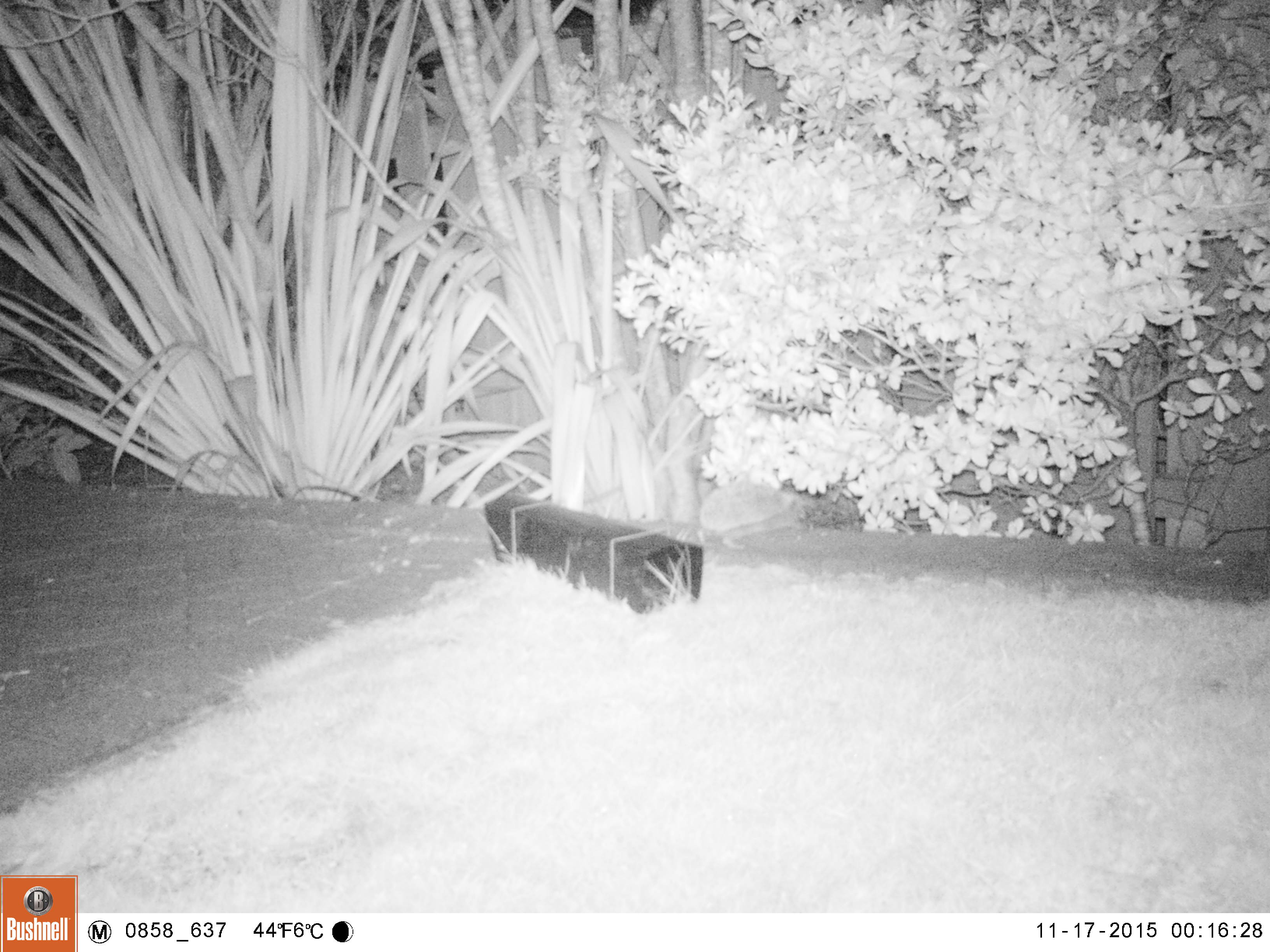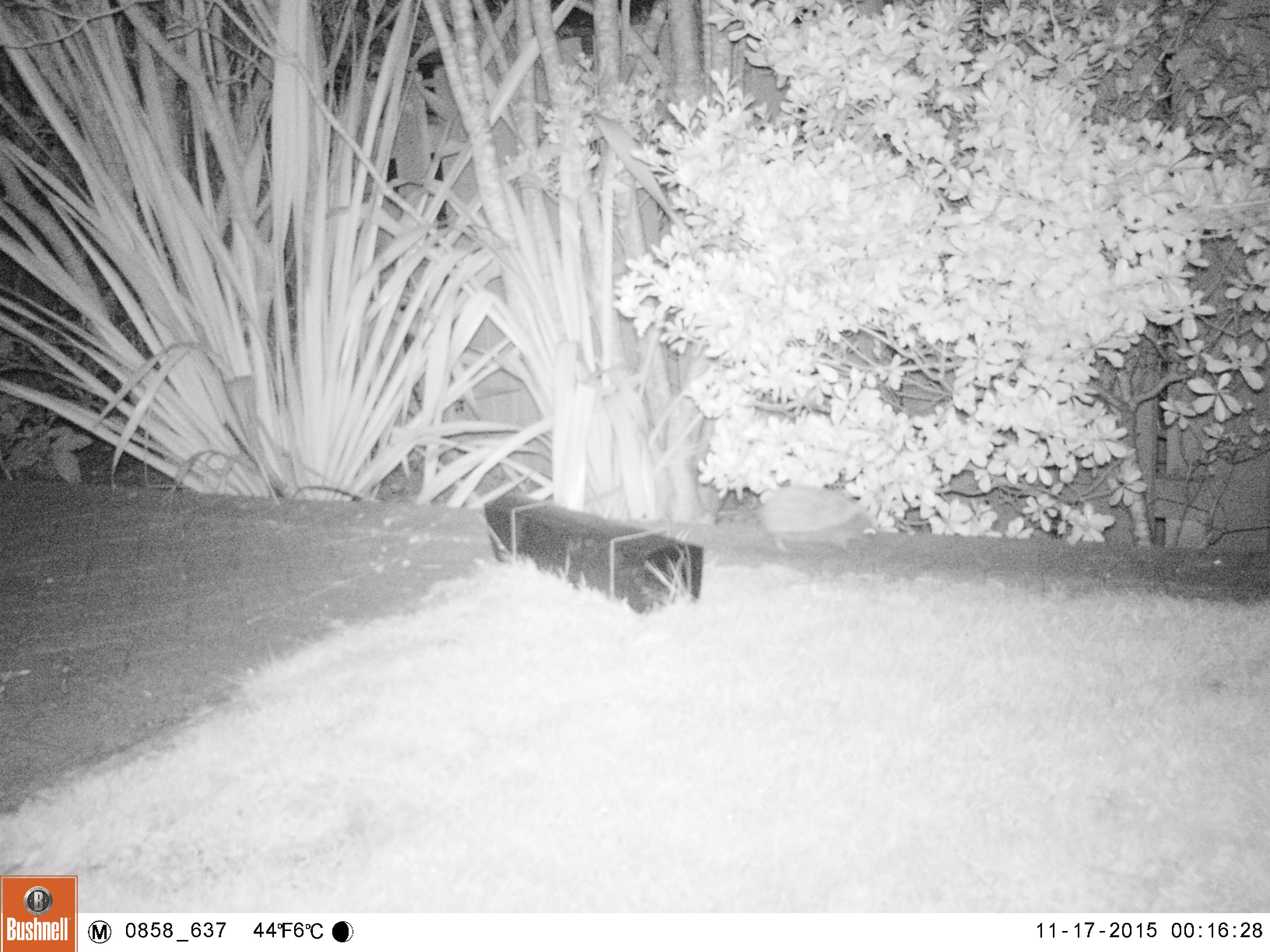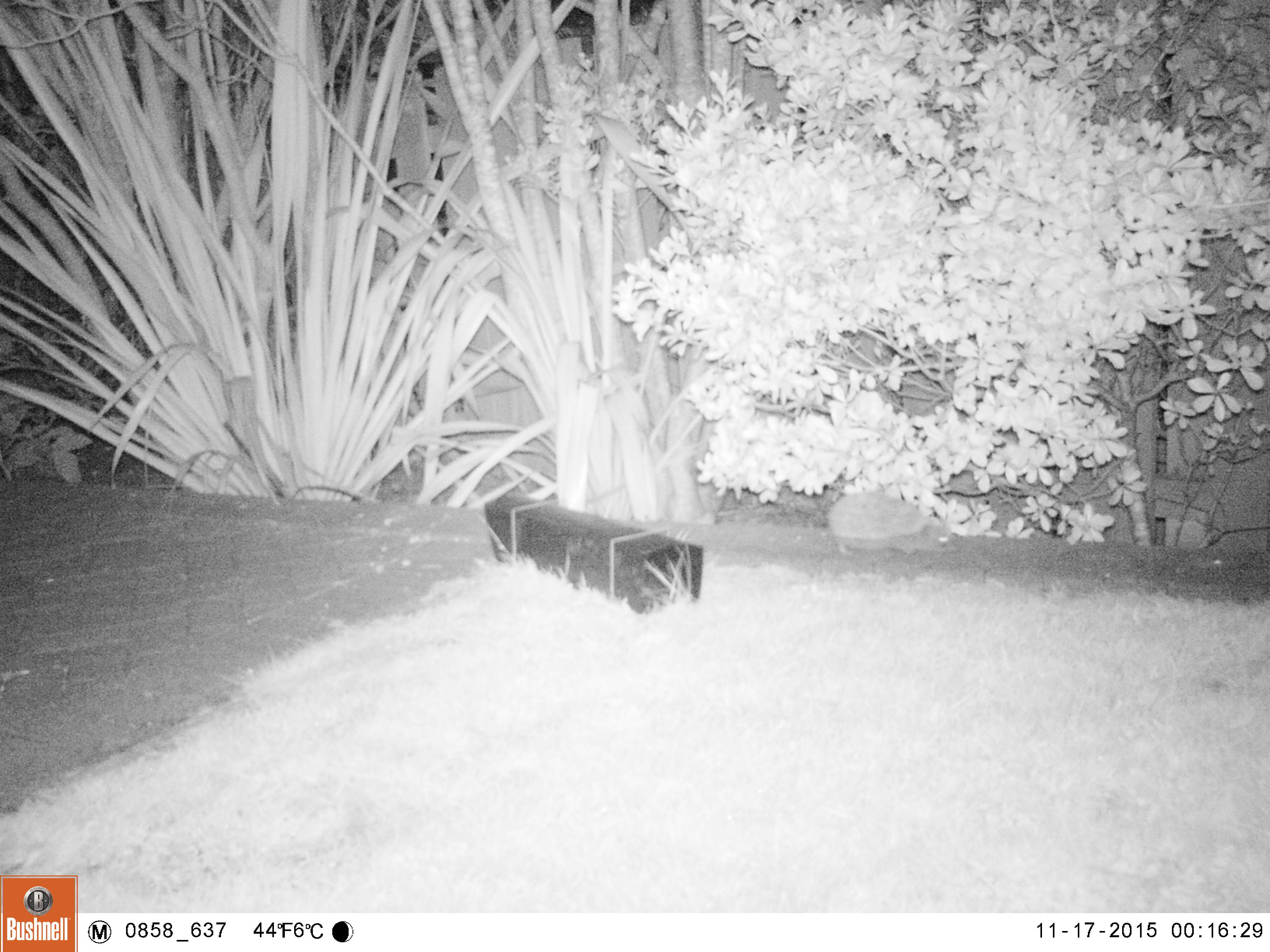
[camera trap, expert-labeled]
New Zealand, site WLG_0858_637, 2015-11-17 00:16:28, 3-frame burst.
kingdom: Animalia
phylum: Chordata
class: Mammalia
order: Eulipotyphla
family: Erinaceidae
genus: Erinaceus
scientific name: Erinaceus europaeus europaeus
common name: european hedgehog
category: hedgehog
Hedgehog (european hedgehog) (Erinaceus europaeus europaeus).